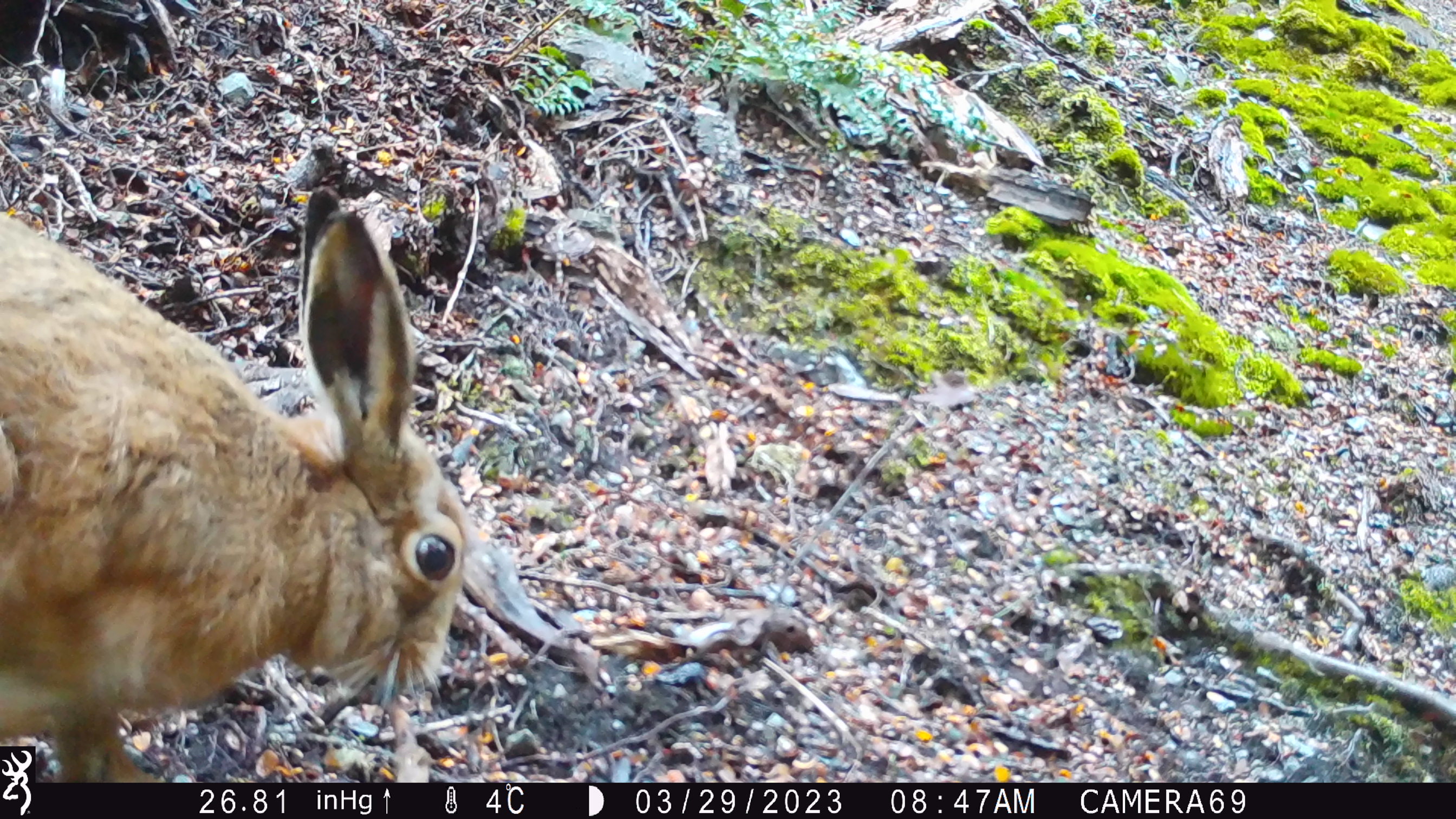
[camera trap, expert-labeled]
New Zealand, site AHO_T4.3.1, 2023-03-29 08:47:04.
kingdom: Animalia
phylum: Chordata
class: Mammalia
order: Lagomorpha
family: Leporidae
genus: Lepus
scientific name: Lepus europaeus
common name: brown hare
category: hare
Hare (brown hare) (Lepus europaeus).